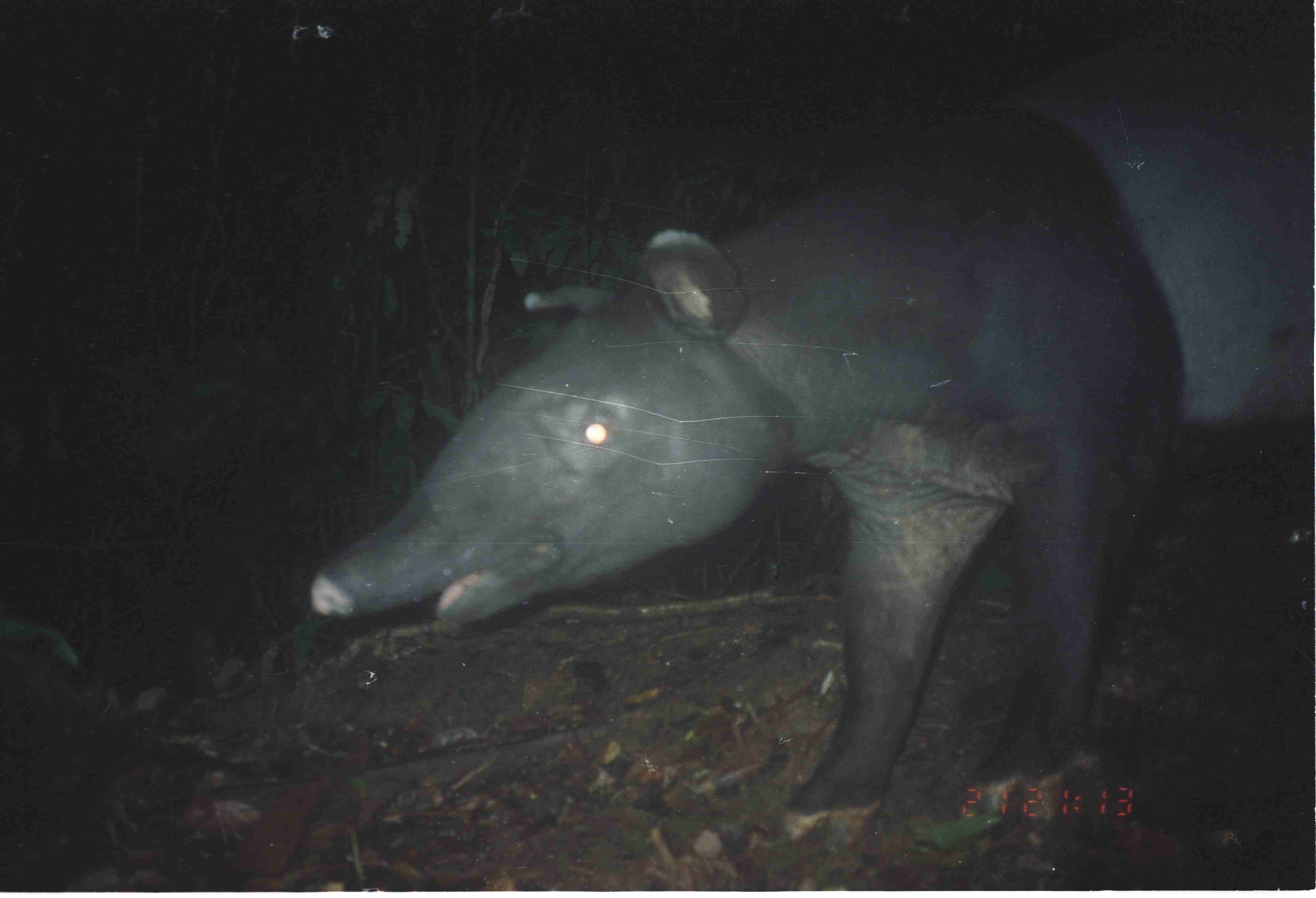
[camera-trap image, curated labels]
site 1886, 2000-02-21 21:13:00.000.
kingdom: Animalia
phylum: Chordata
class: Mammalia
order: Perissodactyla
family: Tapiridae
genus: Tapirus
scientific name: Tapirus indicus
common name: malayan tapir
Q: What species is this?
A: Tapirus indicus (malayan tapir).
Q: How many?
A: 1.